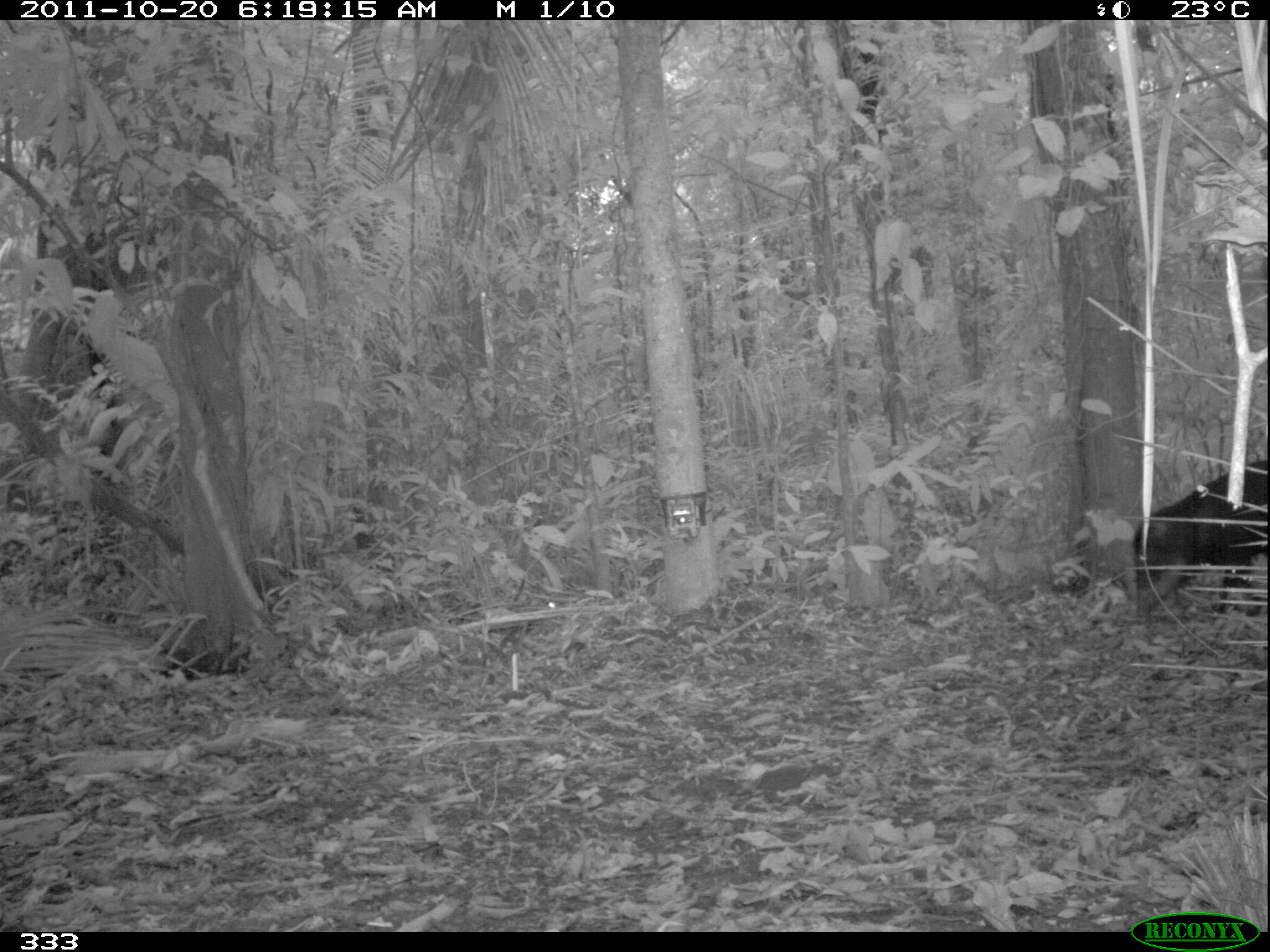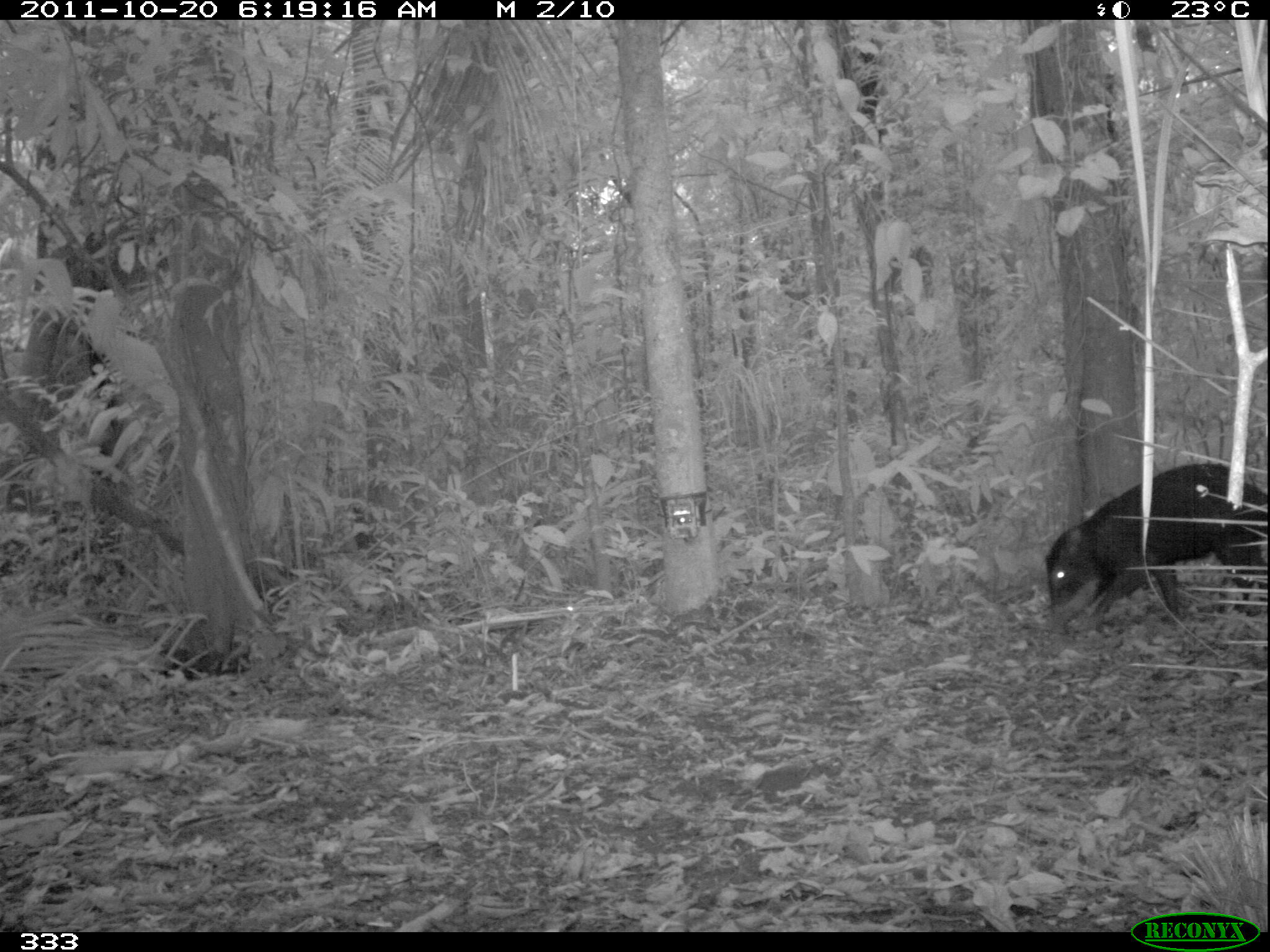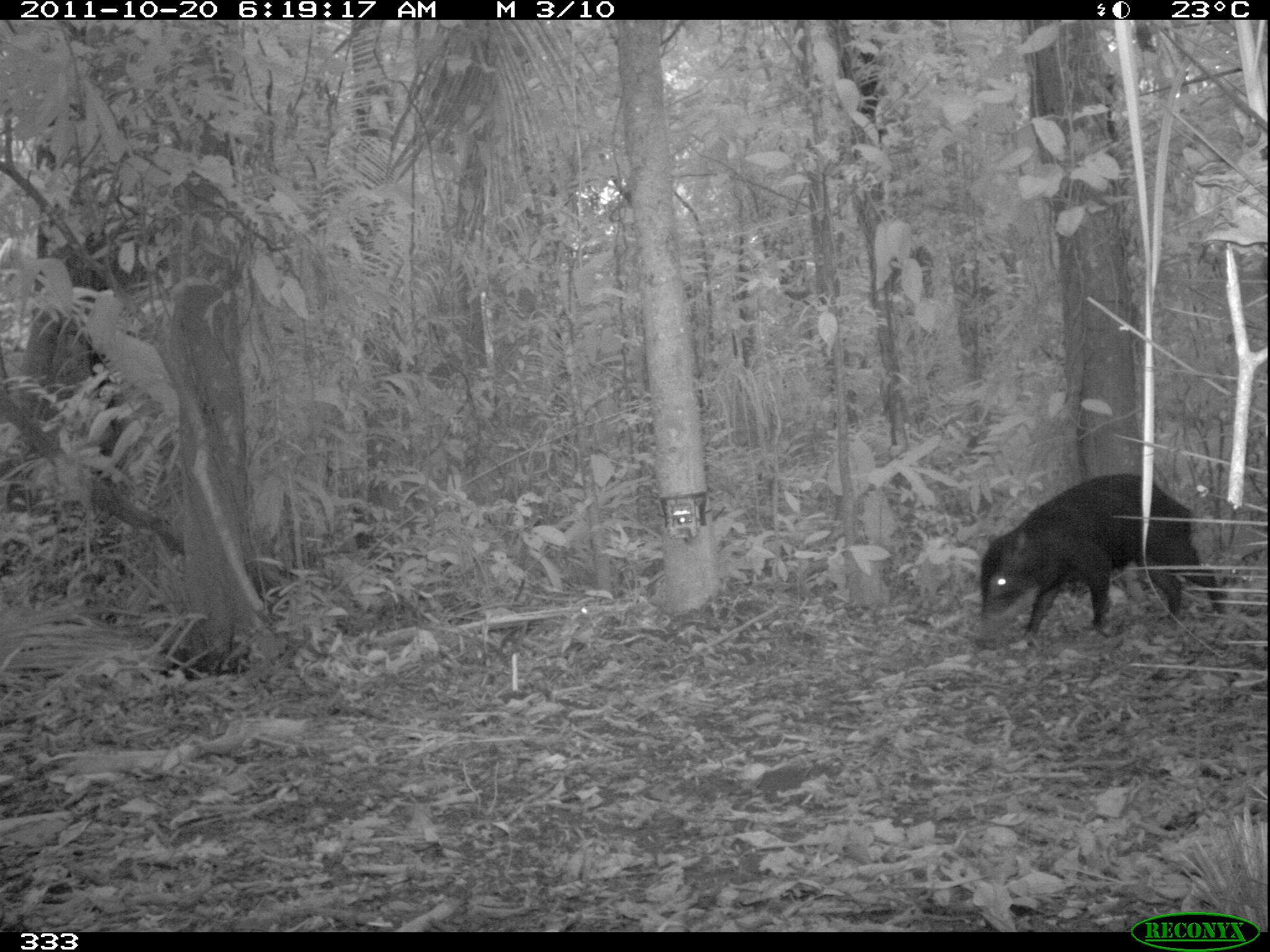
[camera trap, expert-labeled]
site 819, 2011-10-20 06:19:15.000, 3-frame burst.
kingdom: Animalia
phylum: Chordata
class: Mammalia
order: Artiodactyla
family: Tayassuidae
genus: Tayassu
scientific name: Tayassu pecari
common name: white-lipped peccary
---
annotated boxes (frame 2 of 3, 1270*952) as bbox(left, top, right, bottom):
tayassu pecari: bbox(1041, 461, 1266, 636)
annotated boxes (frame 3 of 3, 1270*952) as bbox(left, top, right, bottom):
tayassu pecari: bbox(976, 473, 1227, 637)